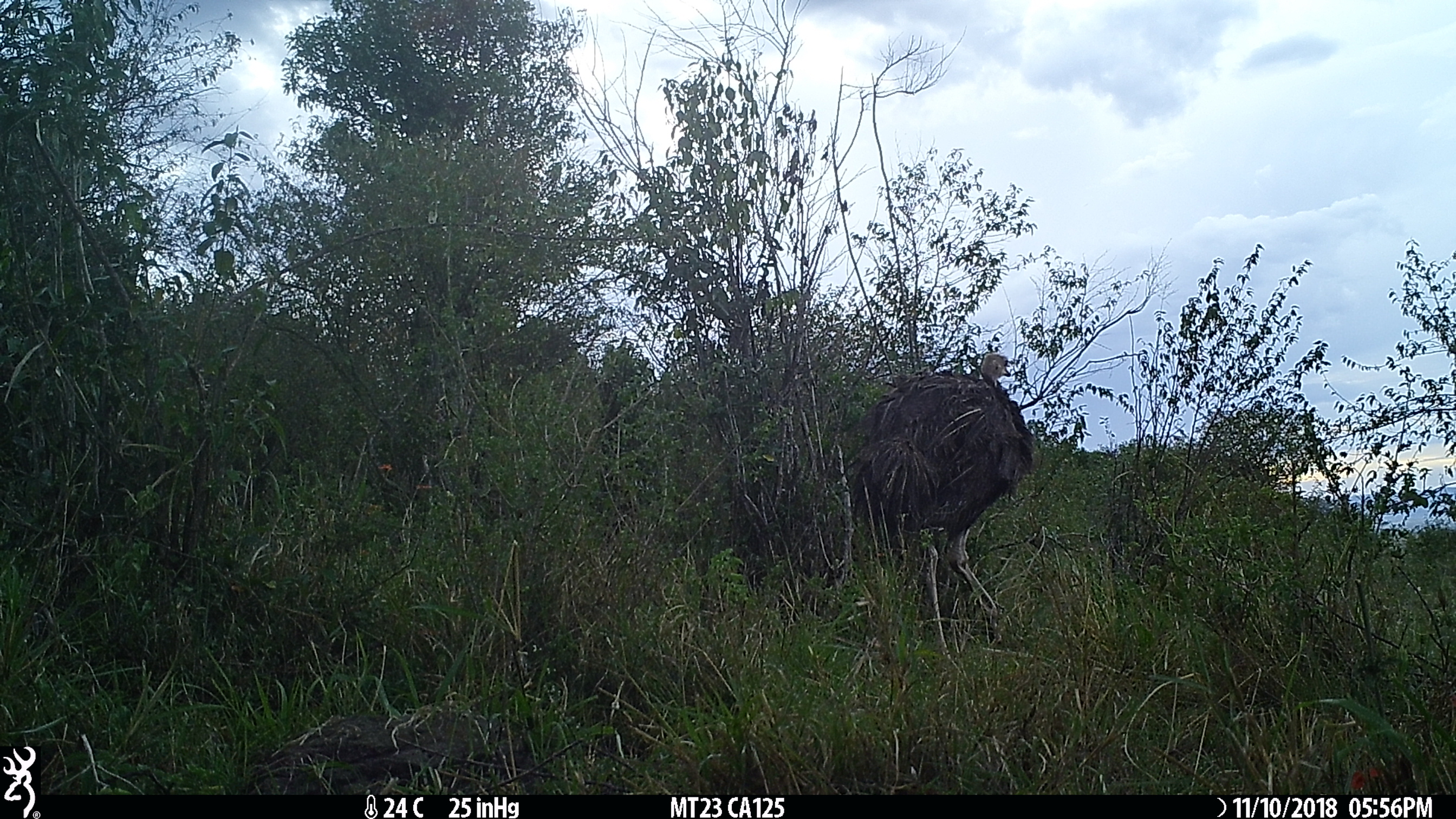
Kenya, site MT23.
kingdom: Animalia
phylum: Chordata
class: Aves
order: Struthioniformes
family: Struthionidae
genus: Struthio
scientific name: Struthio camelus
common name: ostrich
Ostrich (Struthio camelus).